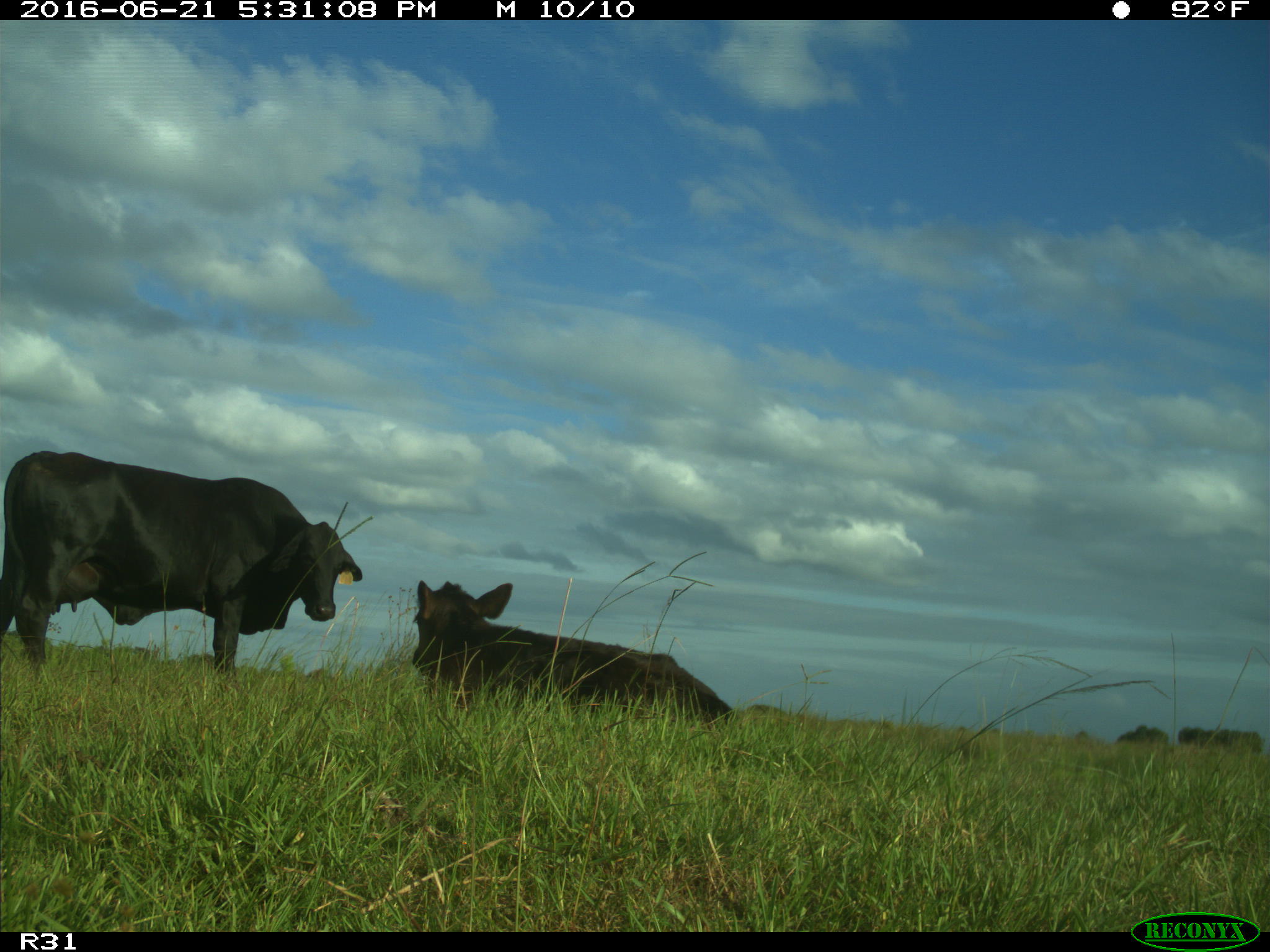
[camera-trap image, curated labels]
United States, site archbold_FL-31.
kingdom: Animalia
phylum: Chordata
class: Mammalia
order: Artiodactyla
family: Bovidae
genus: Bos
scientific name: Bos taurus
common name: domestic cow